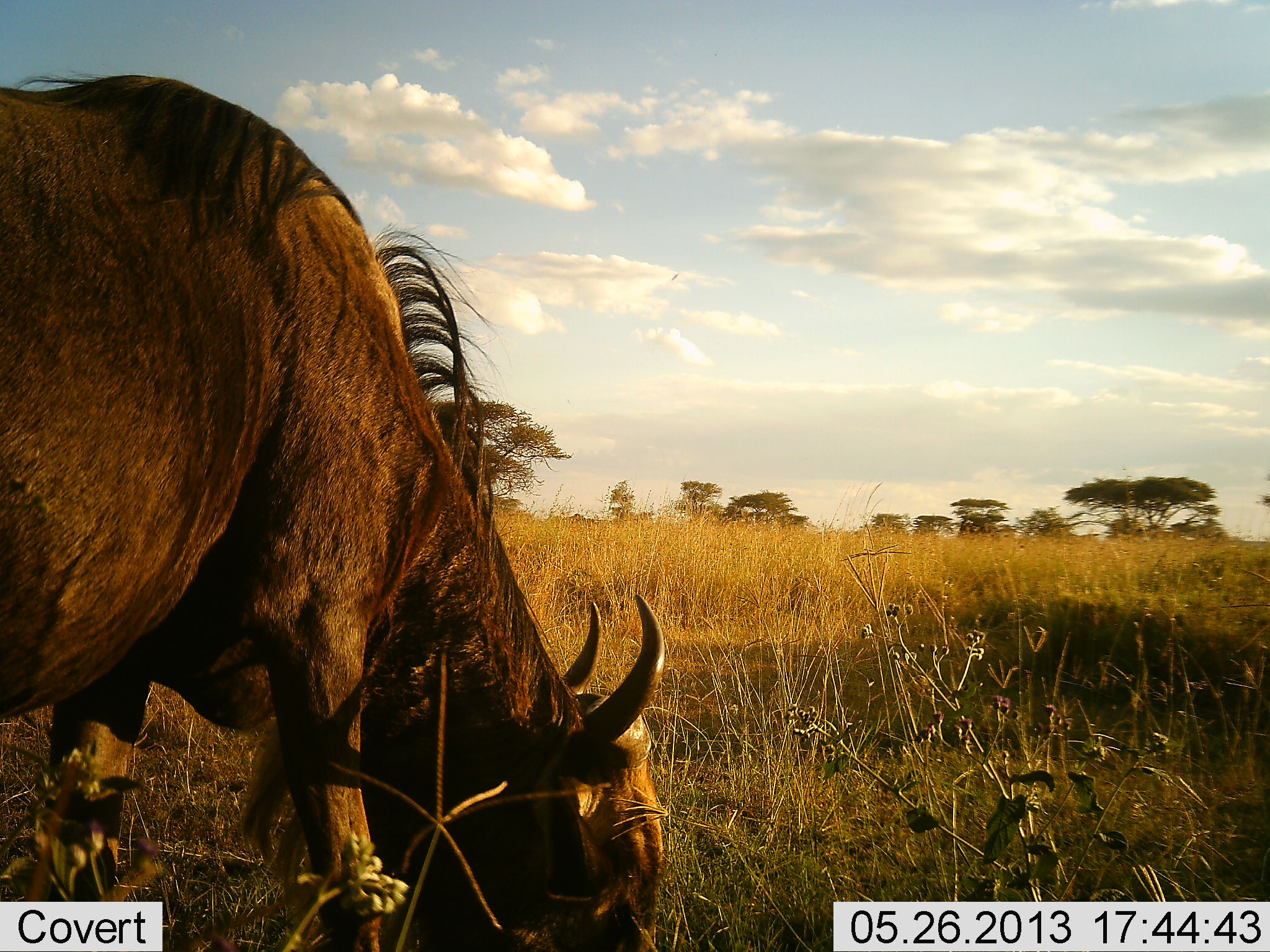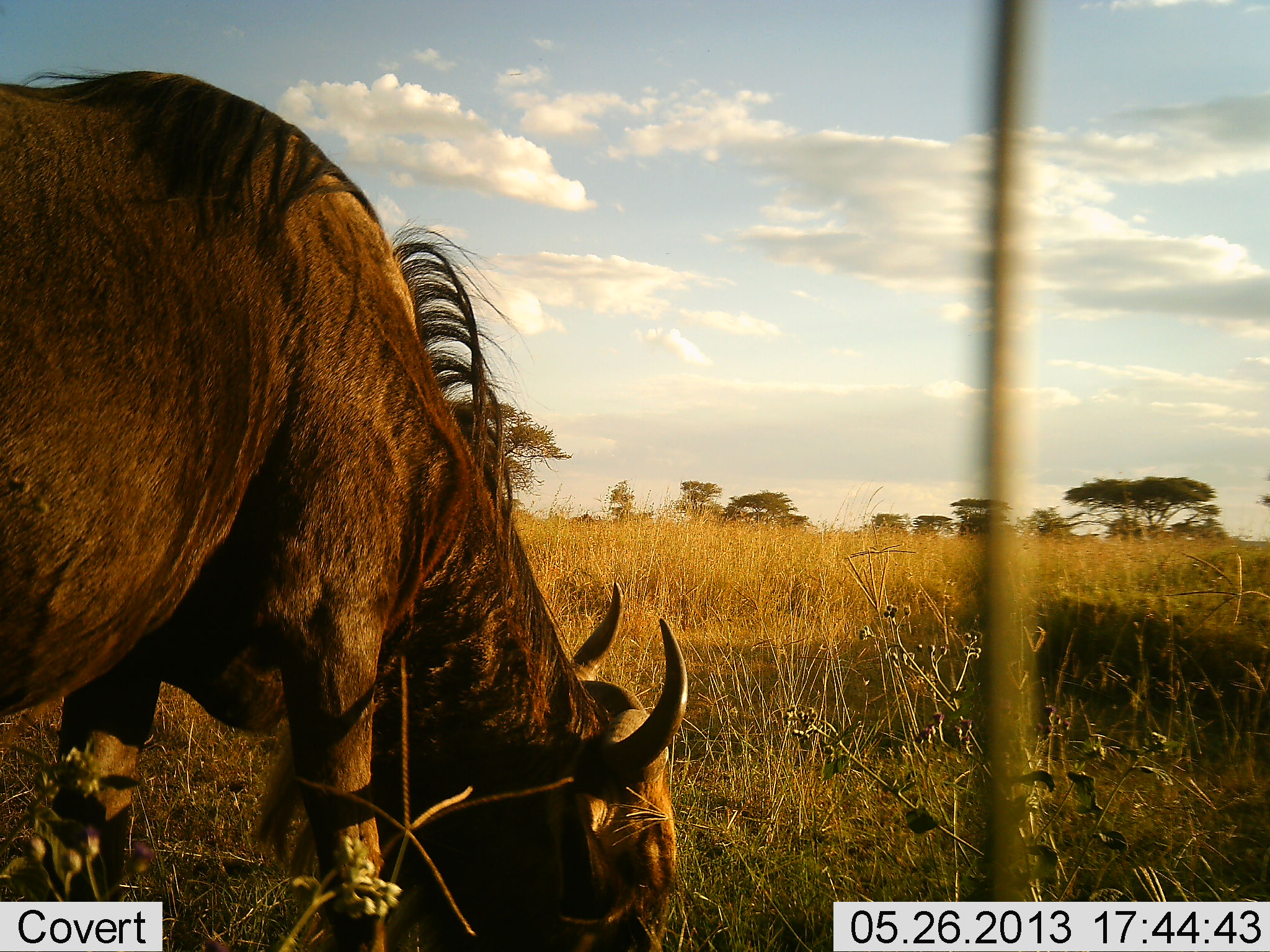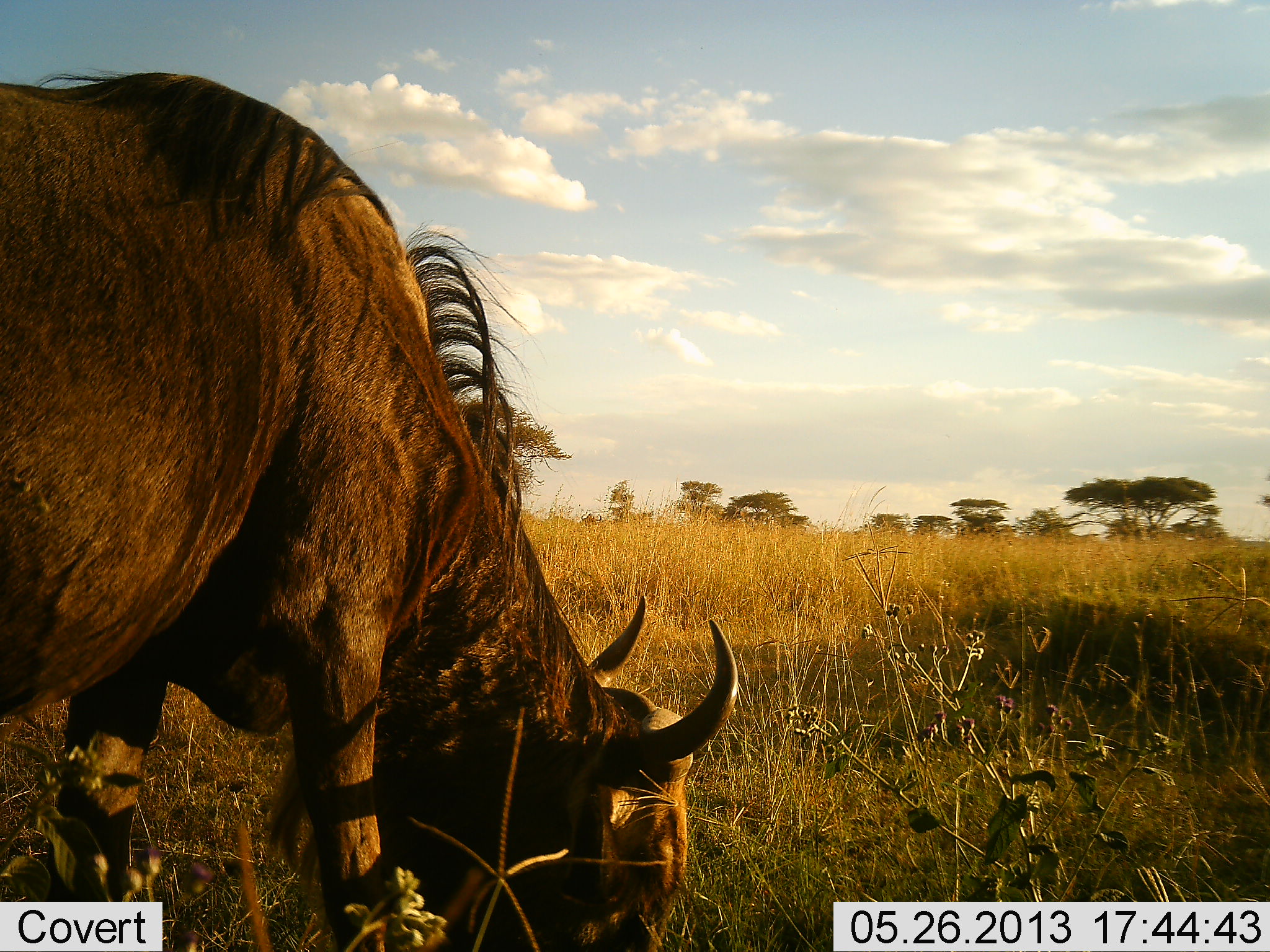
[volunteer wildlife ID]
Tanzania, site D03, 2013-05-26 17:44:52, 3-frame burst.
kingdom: Animalia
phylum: Chordata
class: Mammalia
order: Artiodactyla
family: Bovidae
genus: Connochaetes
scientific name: Connochaetes taurinus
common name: blue wildebeest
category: wildebeest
Wildebeest (blue wildebeest) (Connochaetes taurinus), count 1. Behavior (volunteer vote fractions): standing 19%, resting 0%, moving 0%, interacting 0%. Young present (vote fraction): 0%. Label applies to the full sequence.